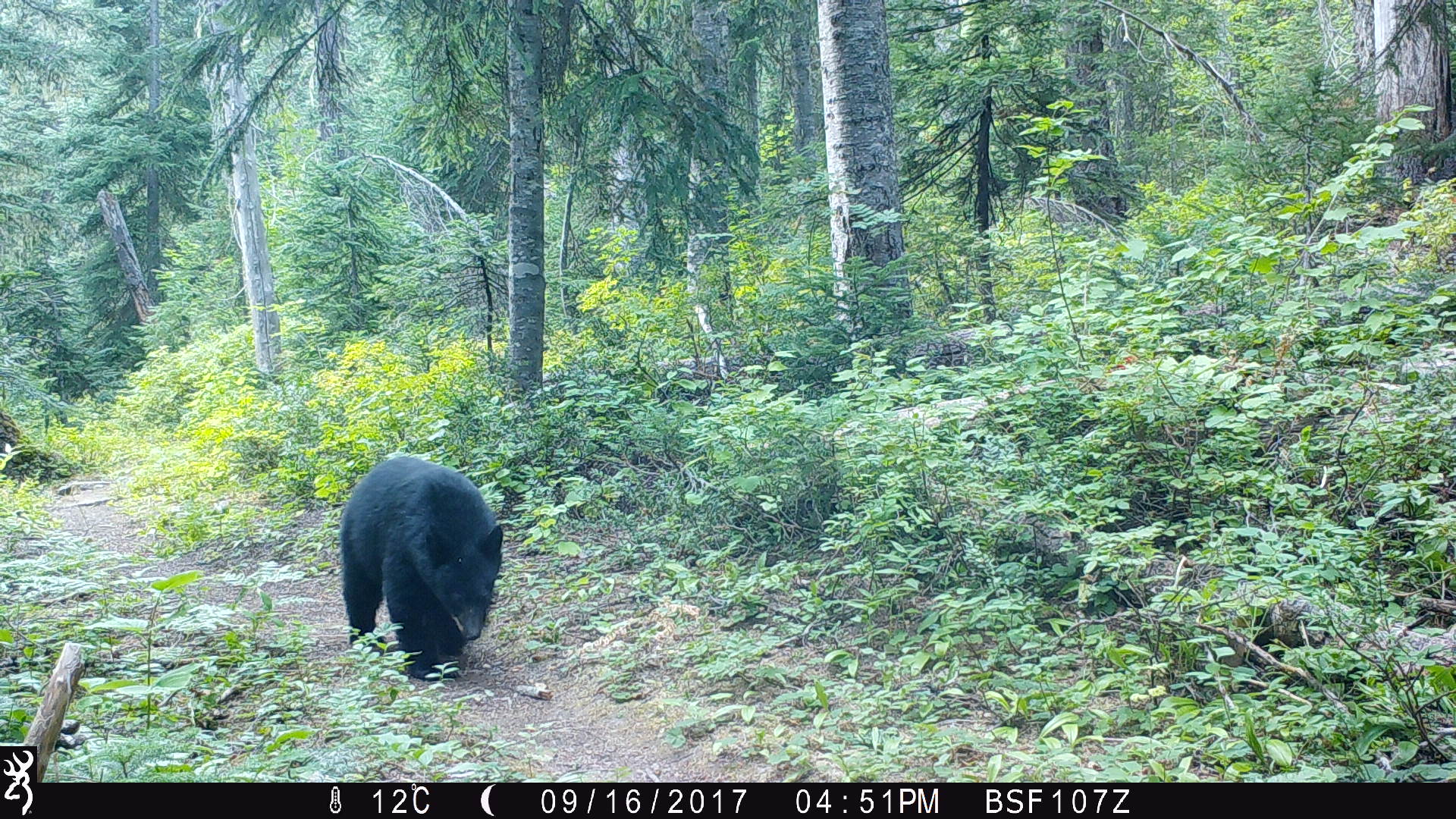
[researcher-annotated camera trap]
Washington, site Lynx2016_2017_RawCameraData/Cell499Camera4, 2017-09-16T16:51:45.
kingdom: Animalia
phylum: Chordata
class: Mammalia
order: Carnivora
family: Ursidae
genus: Ursus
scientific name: Ursus americanus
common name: american black bear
Ursus americanus (american black bear). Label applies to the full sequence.